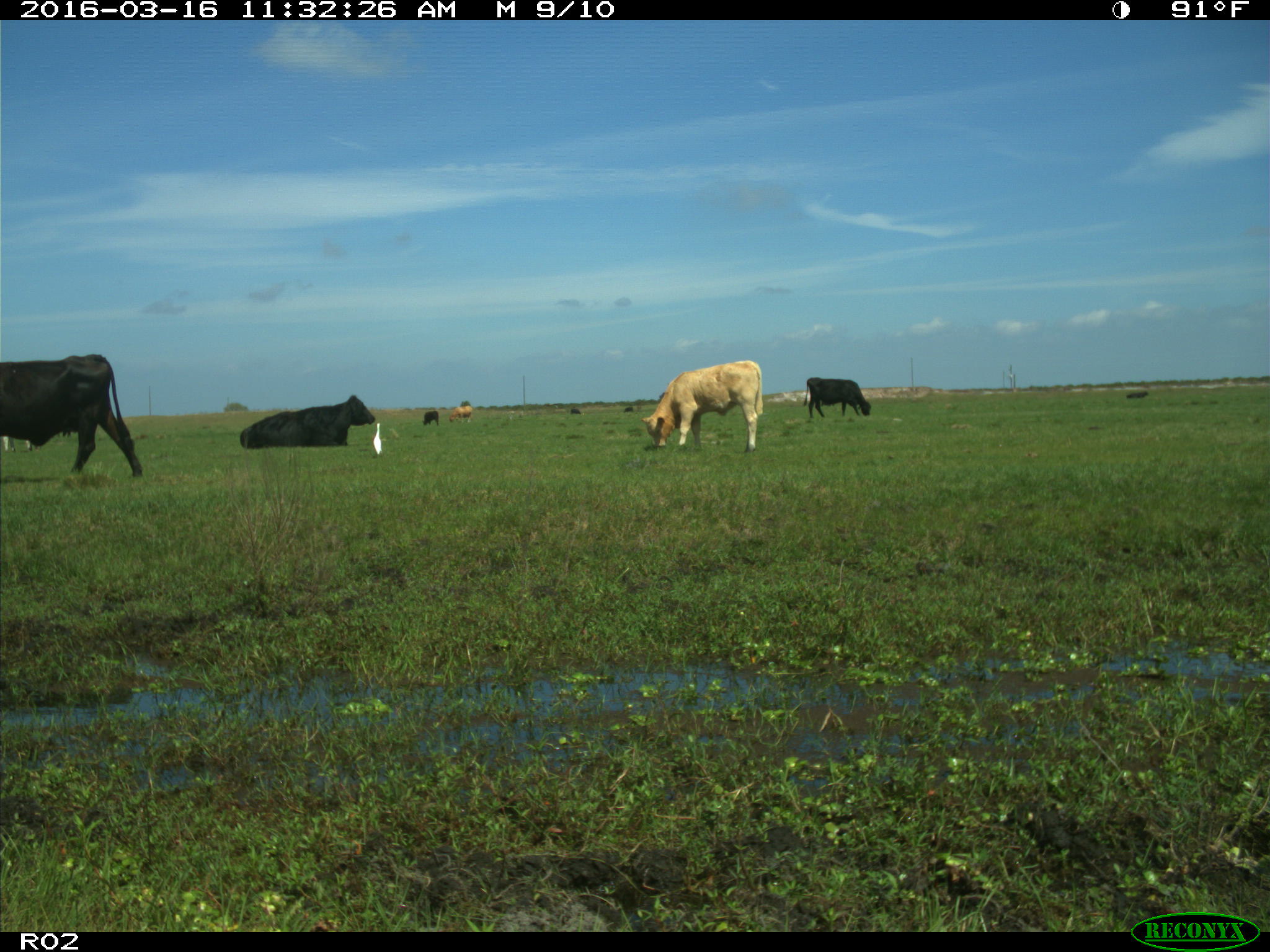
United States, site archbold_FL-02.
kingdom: Animalia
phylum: Chordata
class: Mammalia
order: Artiodactyla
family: Bovidae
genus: Bos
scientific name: Bos taurus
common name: domestic cow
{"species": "Bos taurus (domestic cow)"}